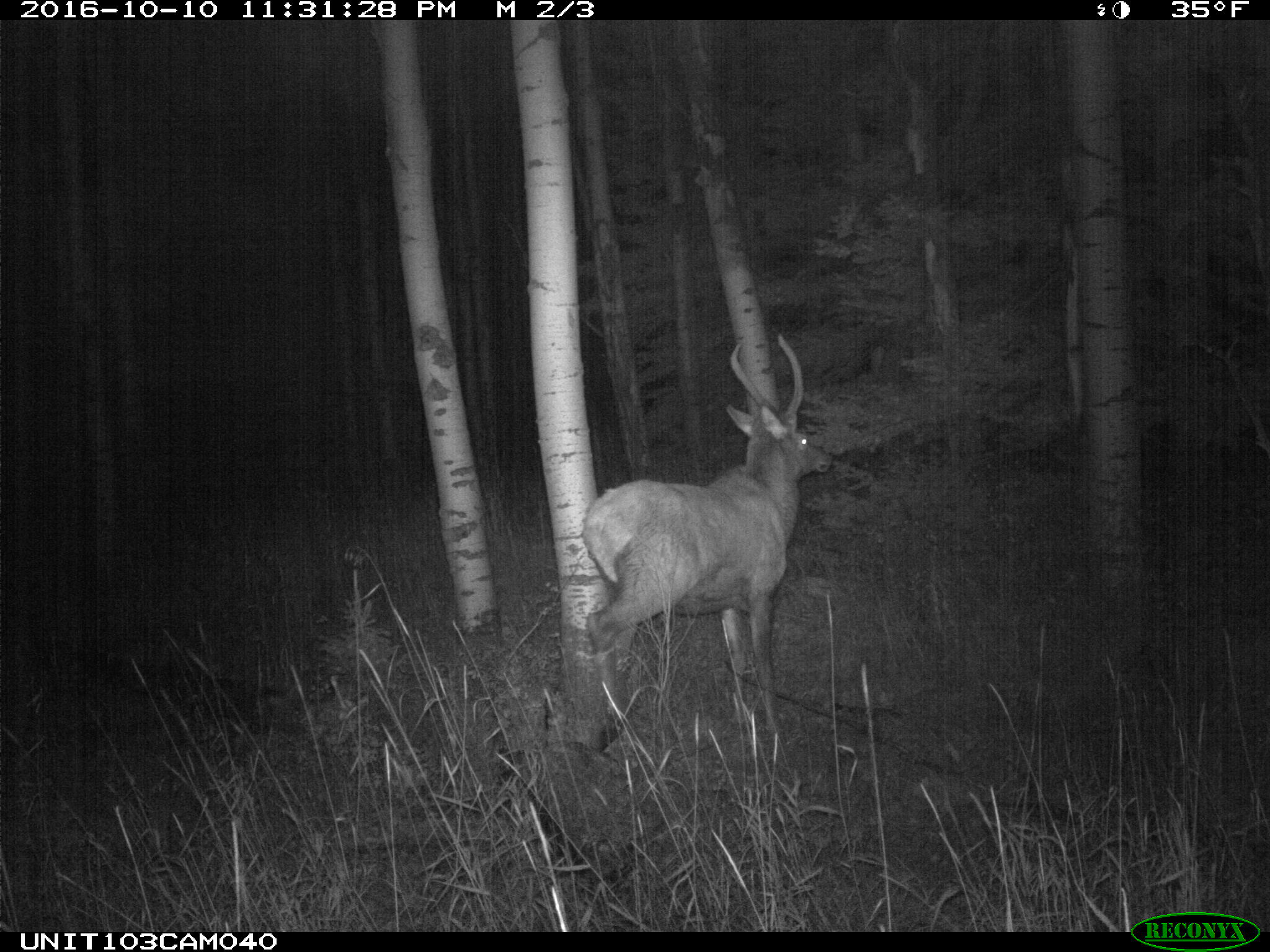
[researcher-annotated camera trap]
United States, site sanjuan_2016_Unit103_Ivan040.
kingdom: Animalia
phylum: Chordata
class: Mammalia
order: Artiodactyla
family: Cervidae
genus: Cervus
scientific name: Cervus elaphus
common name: red deer